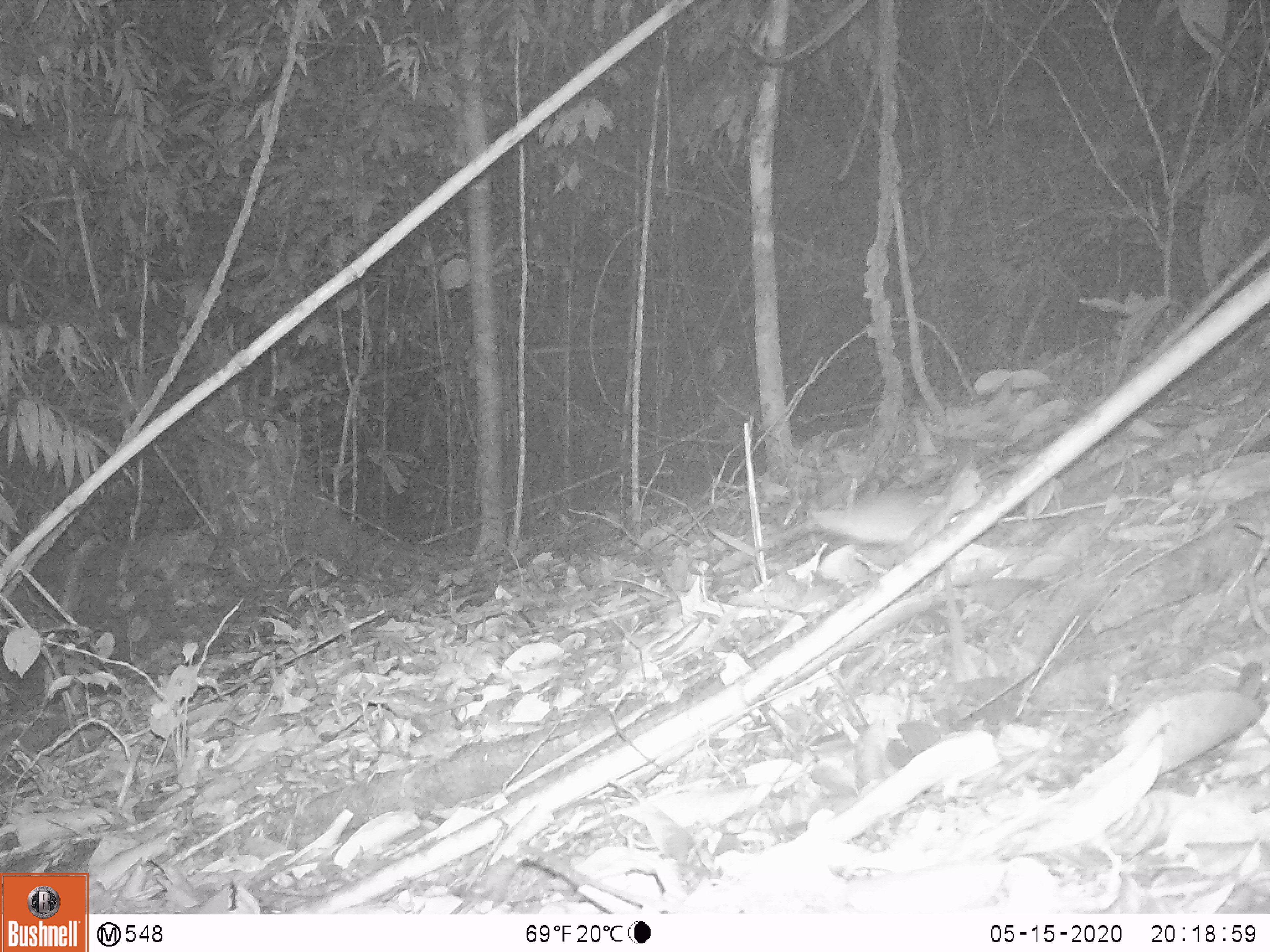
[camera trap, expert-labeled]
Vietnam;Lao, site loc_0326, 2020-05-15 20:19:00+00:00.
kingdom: Animalia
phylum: Chordata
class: Mammalia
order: Rodentia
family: Muridae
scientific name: Muridae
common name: old-world mice and rats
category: unidentified murid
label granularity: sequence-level